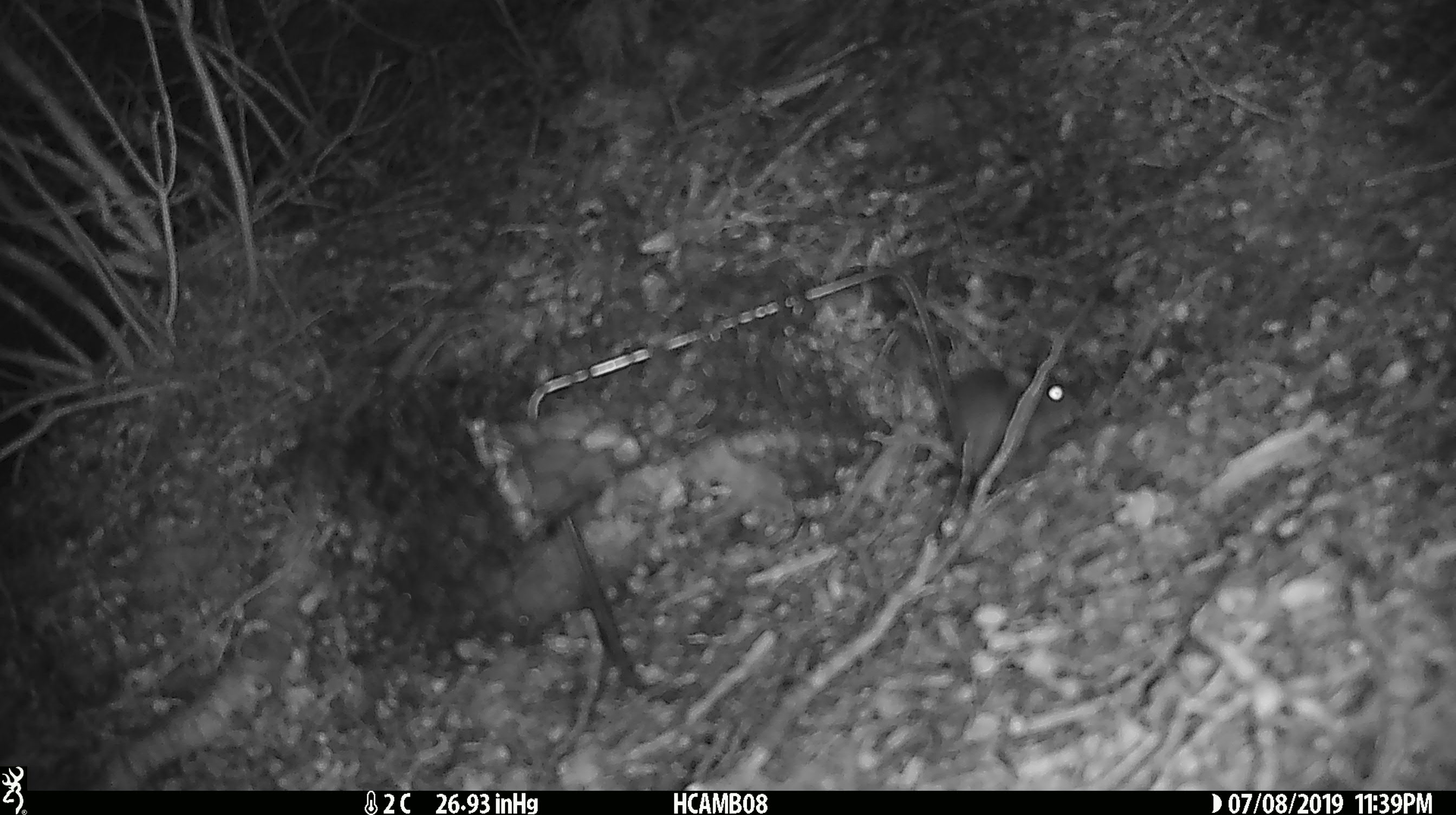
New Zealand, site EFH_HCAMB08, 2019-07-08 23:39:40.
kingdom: Animalia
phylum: Chordata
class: Mammalia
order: Rodentia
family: Muridae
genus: Mus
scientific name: Mus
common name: mouse